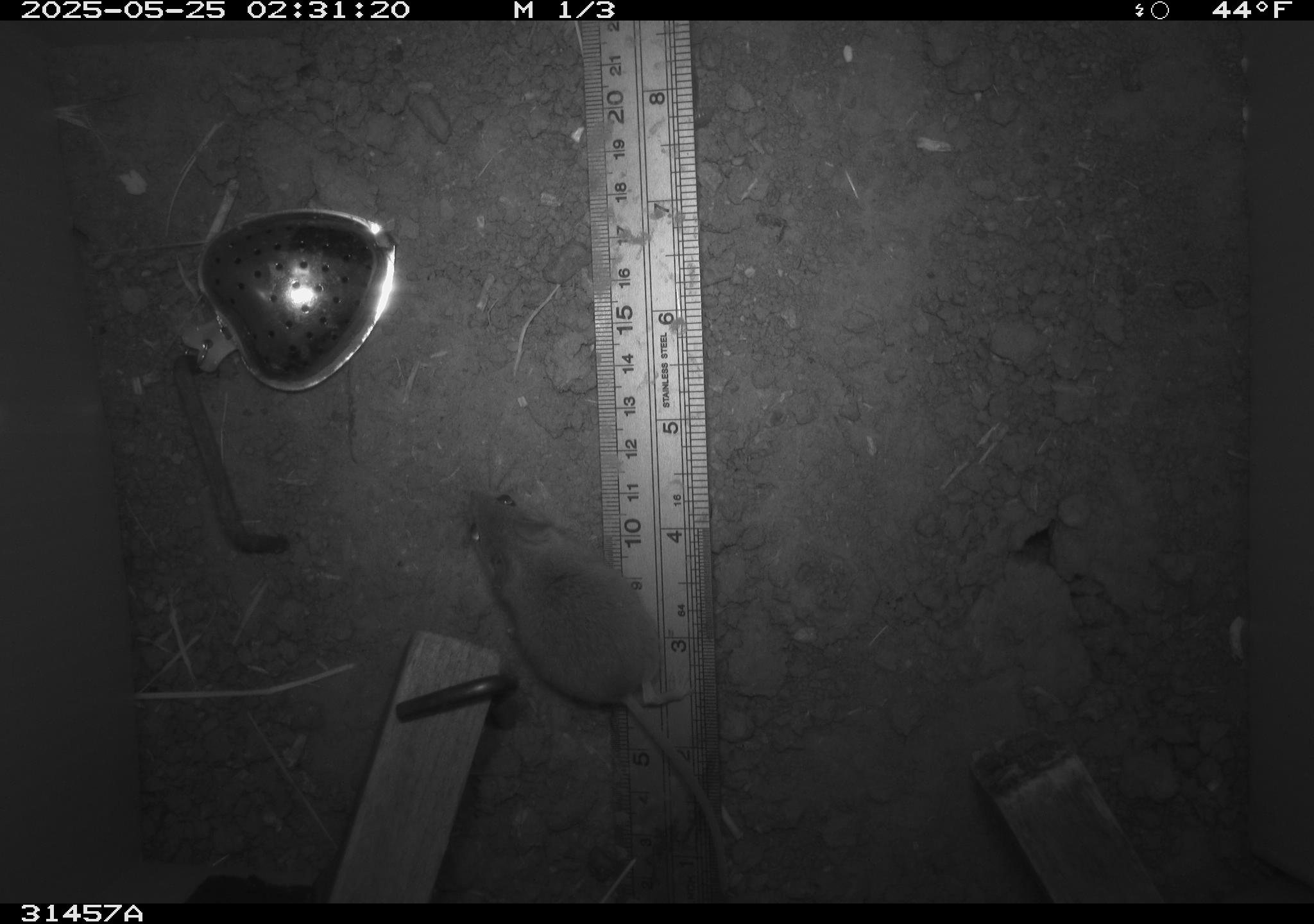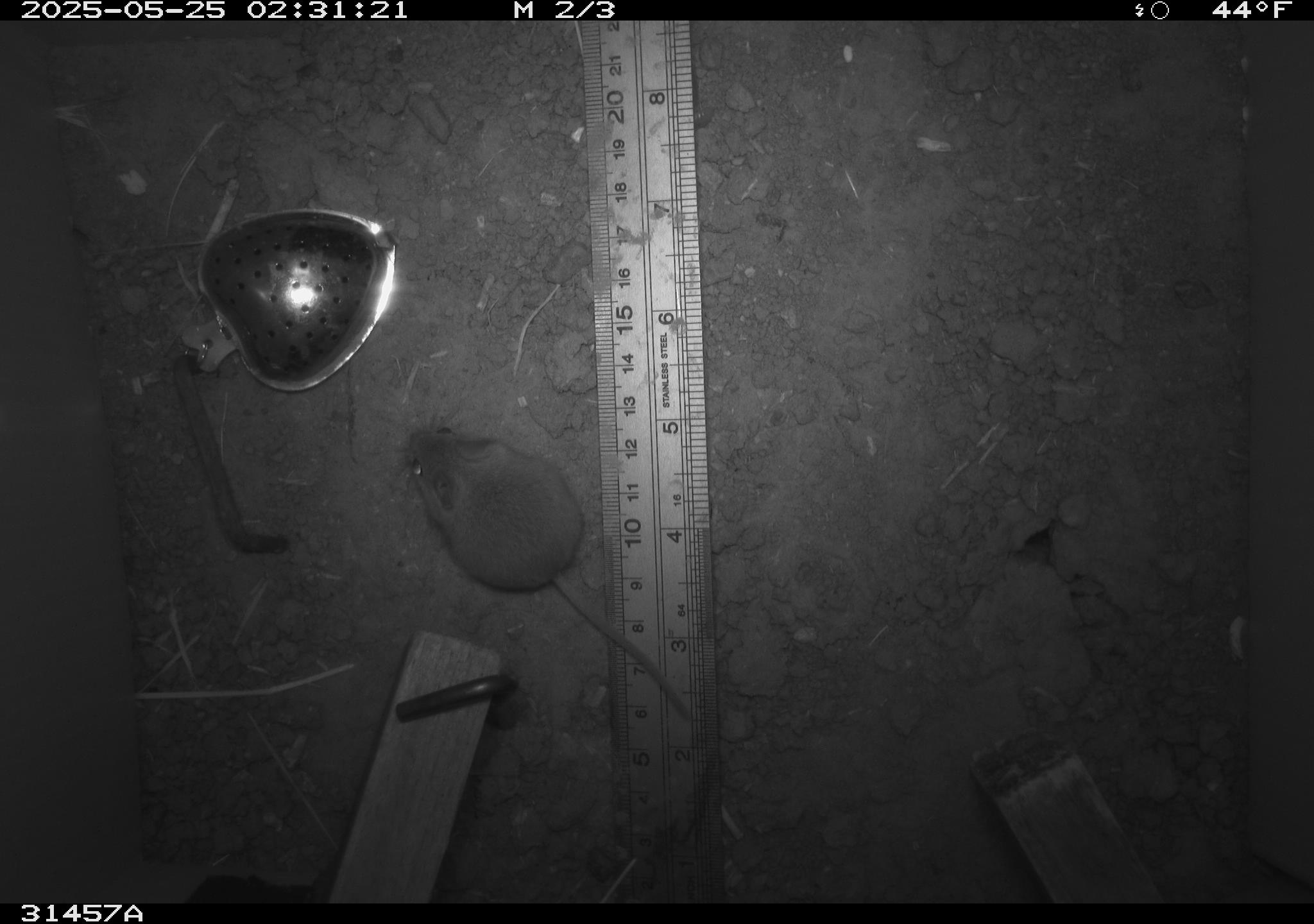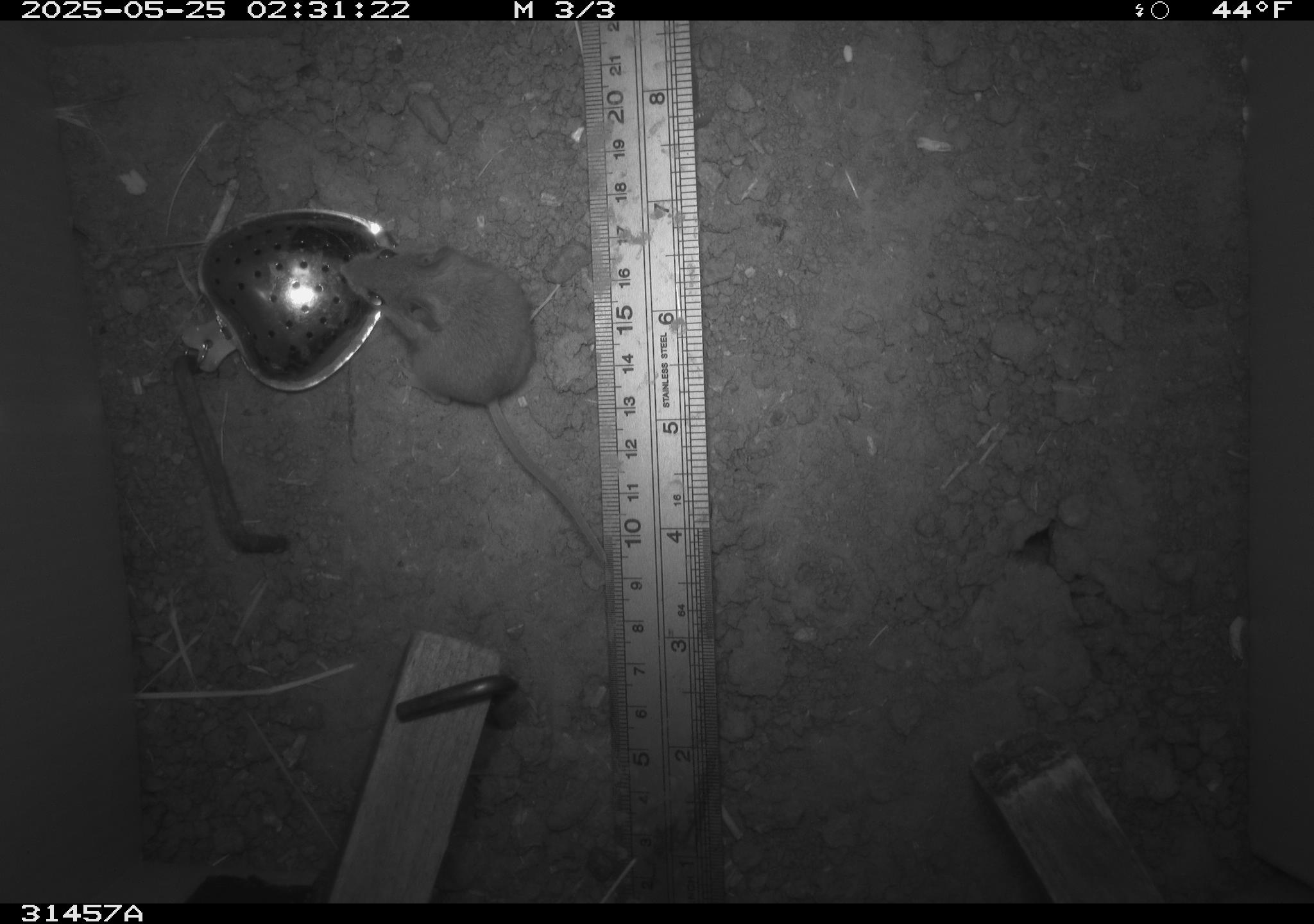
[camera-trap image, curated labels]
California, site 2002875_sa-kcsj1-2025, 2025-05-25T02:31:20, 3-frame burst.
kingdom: Animalia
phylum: Chordata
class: Mammalia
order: Rodentia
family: Muridae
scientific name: Muridae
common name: murids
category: muridae family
Muridae family (murids) (Muridae).